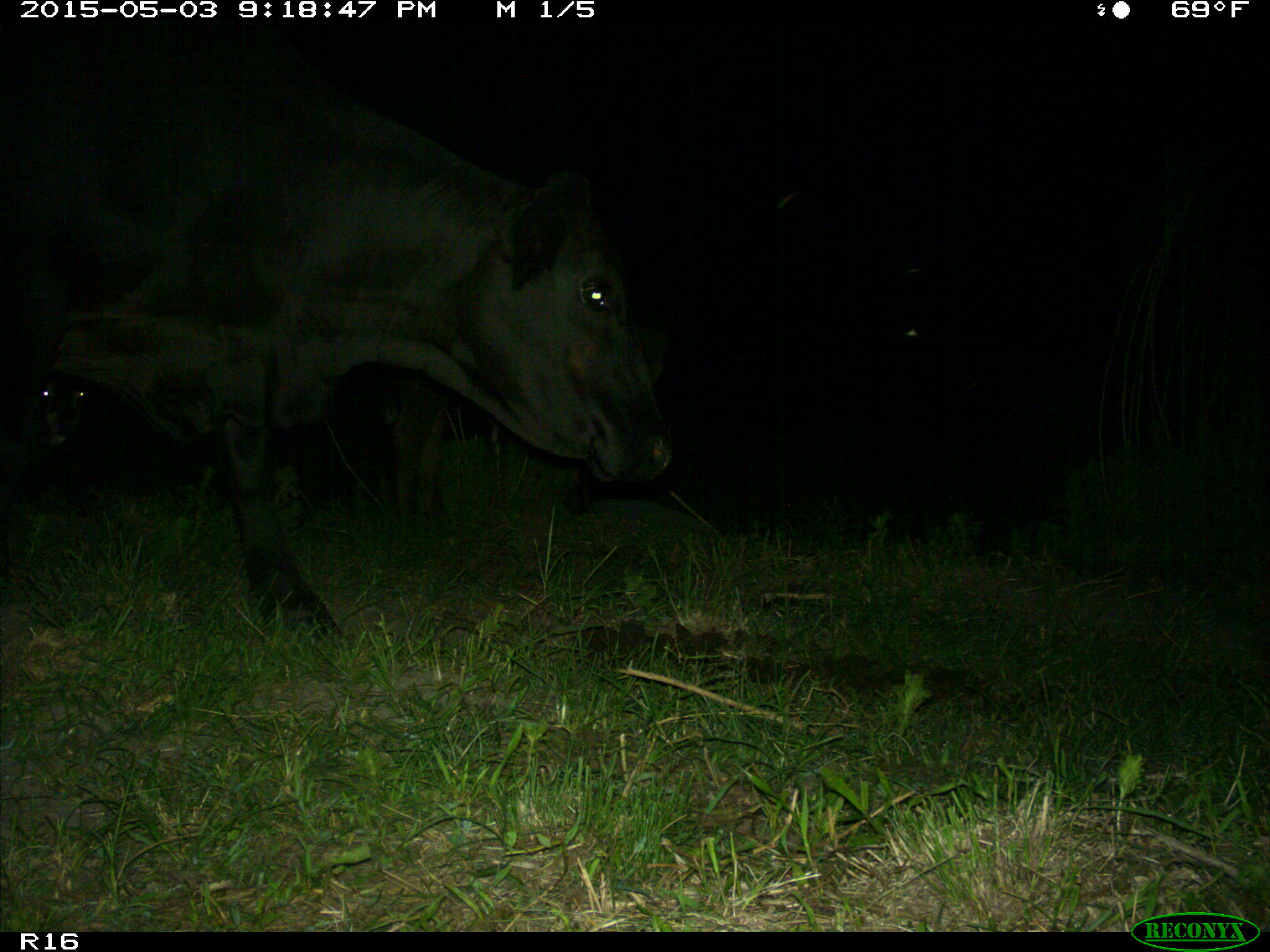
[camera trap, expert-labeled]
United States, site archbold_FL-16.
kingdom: Animalia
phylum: Chordata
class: Mammalia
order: Artiodactyla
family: Bovidae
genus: Bos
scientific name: Bos taurus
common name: domestic cow